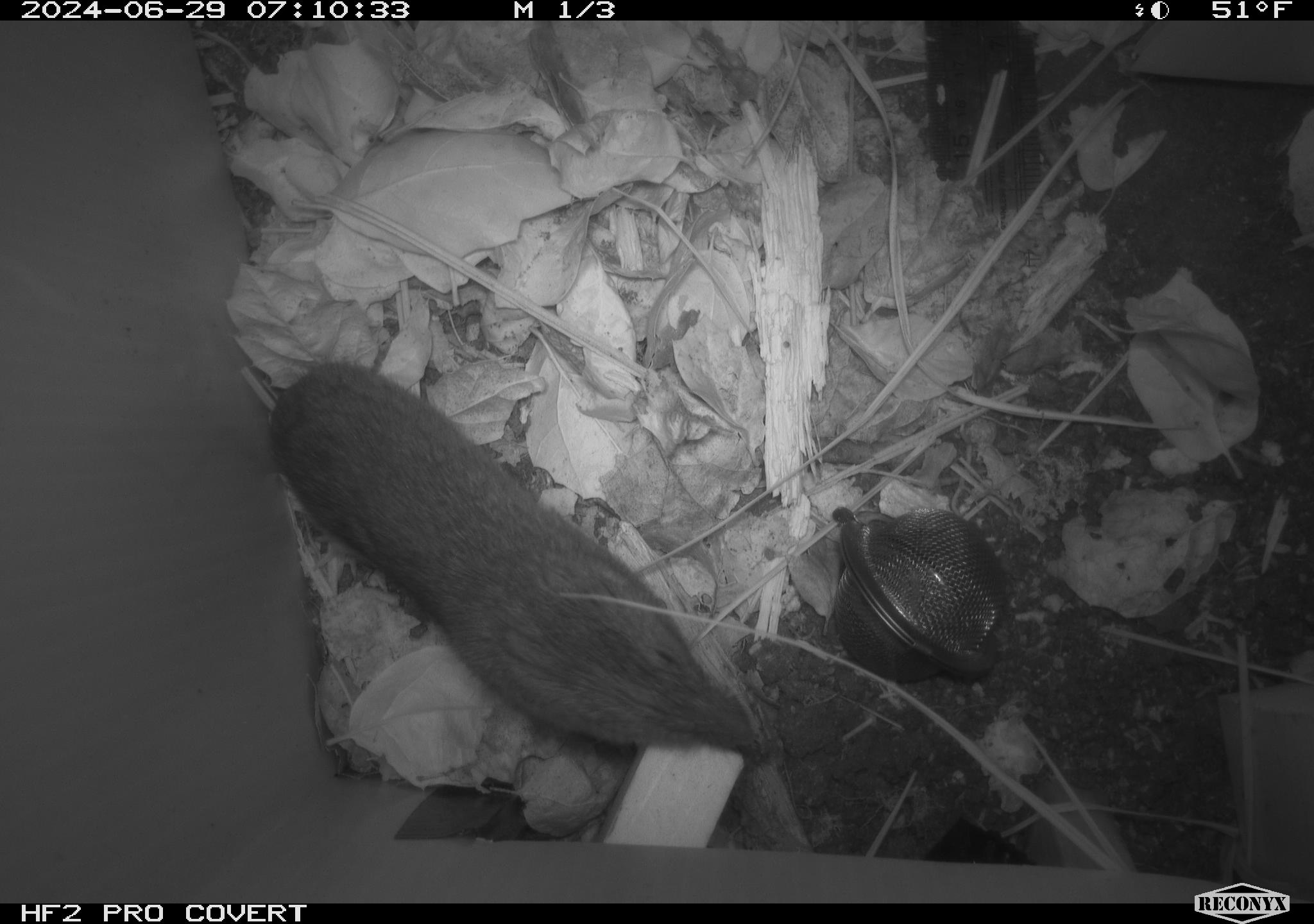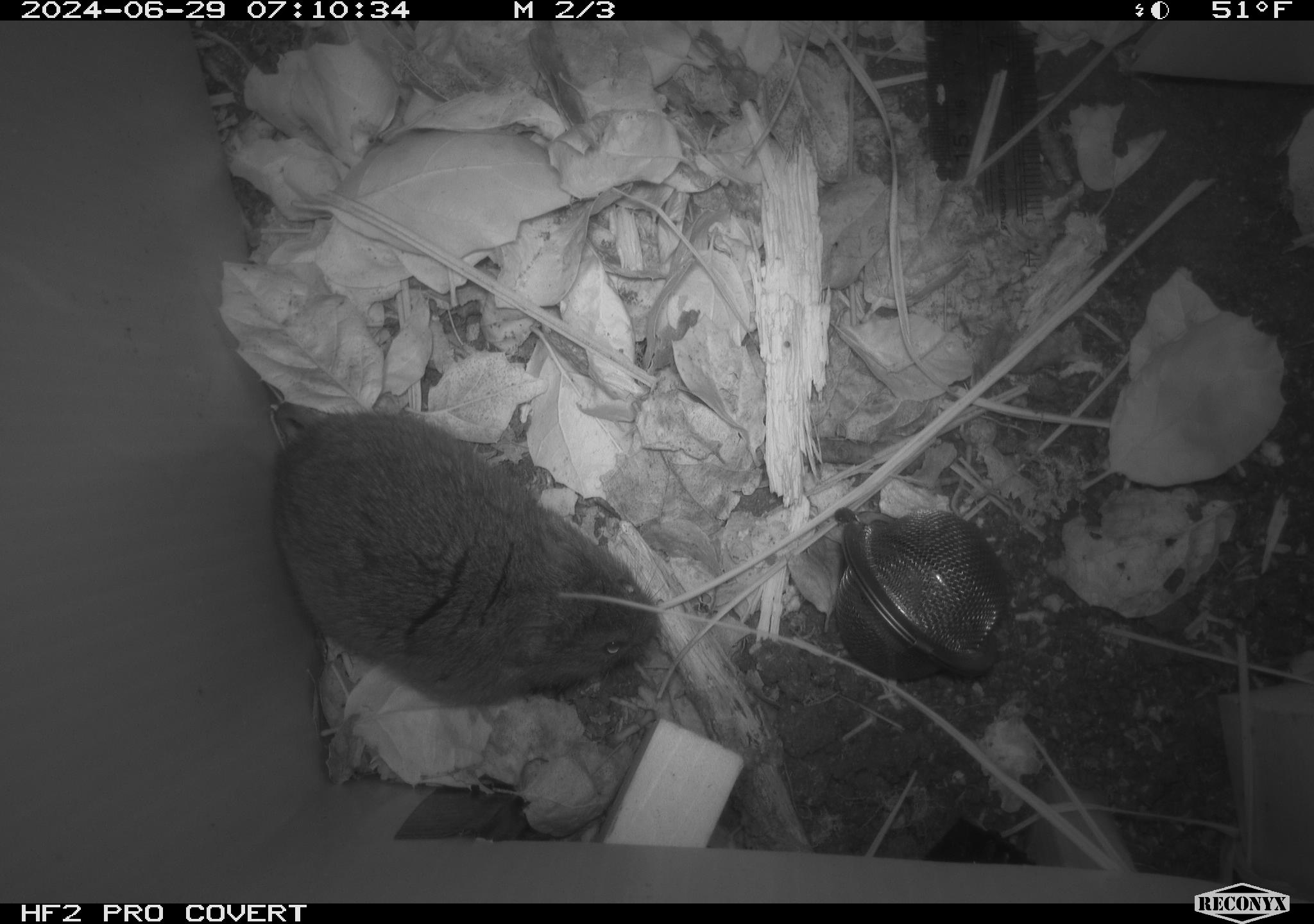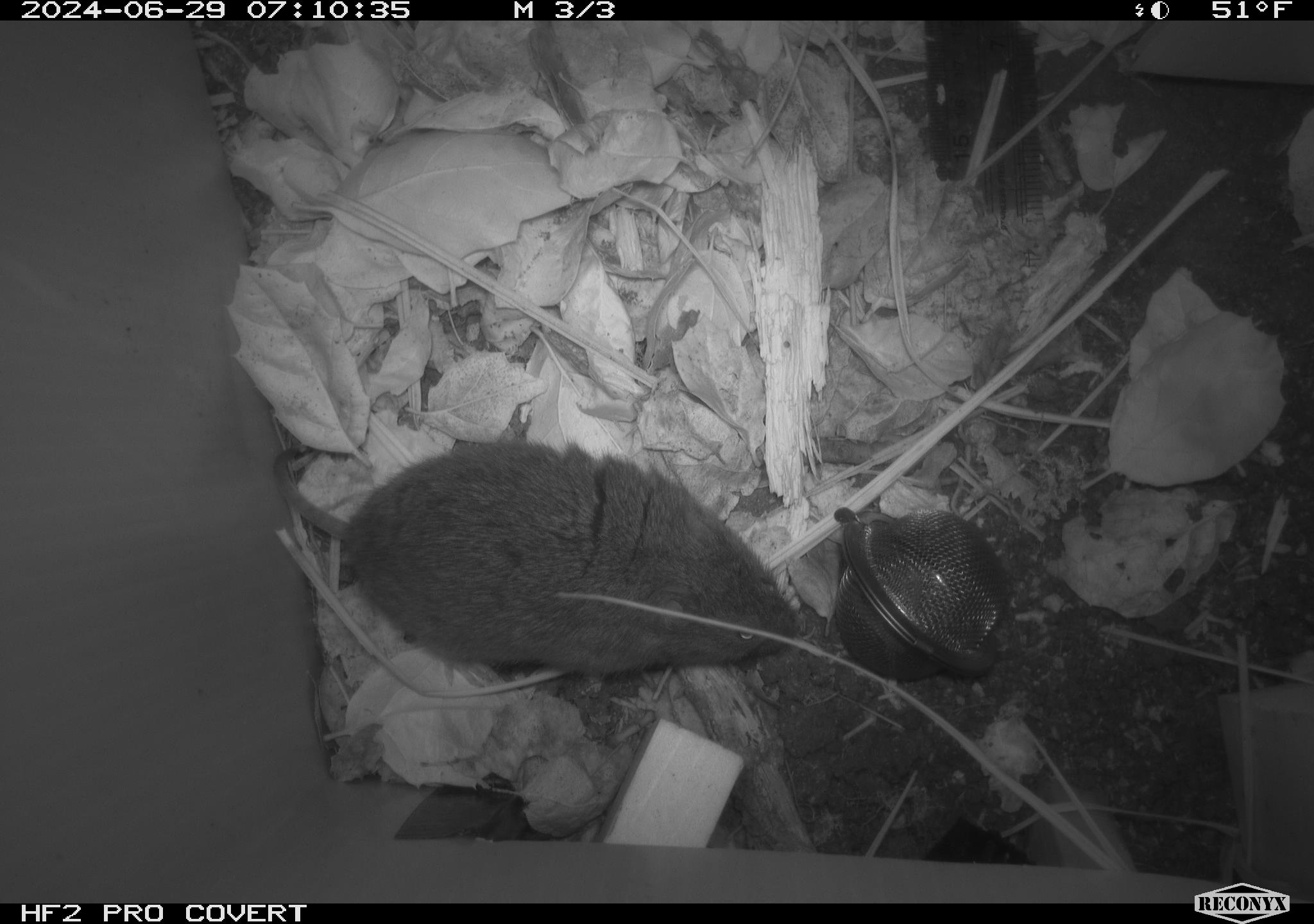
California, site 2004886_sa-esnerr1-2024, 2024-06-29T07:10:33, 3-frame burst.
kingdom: Animalia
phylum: Chordata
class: Mammalia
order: Rodentia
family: Cricetidae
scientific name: Cricetidae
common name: hamsters, voles, lemmings, and allies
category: cricetidae family